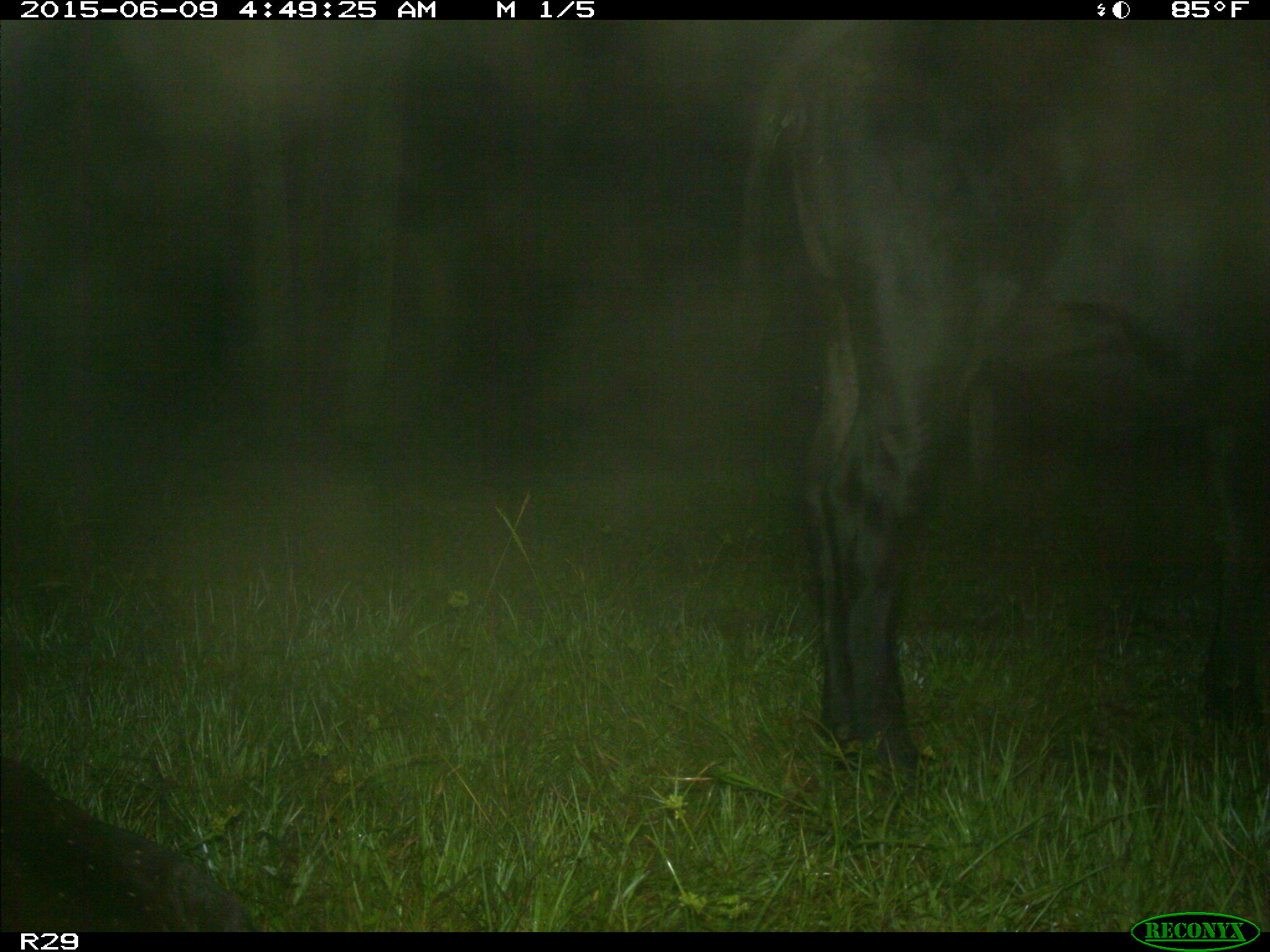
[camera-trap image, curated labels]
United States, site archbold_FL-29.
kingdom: Animalia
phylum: Chordata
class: Mammalia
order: Artiodactyla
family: Bovidae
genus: Bos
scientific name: Bos taurus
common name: domestic cow